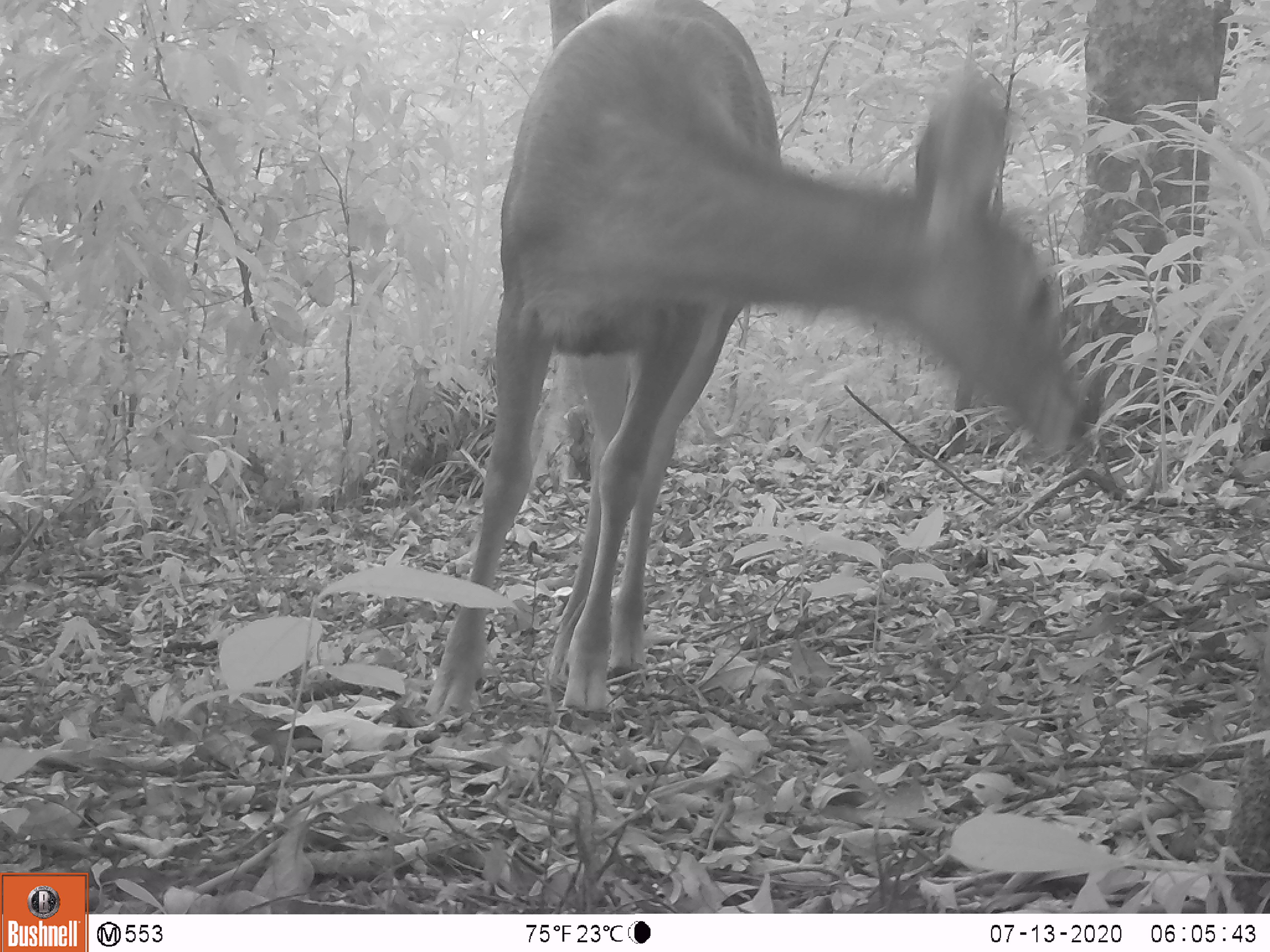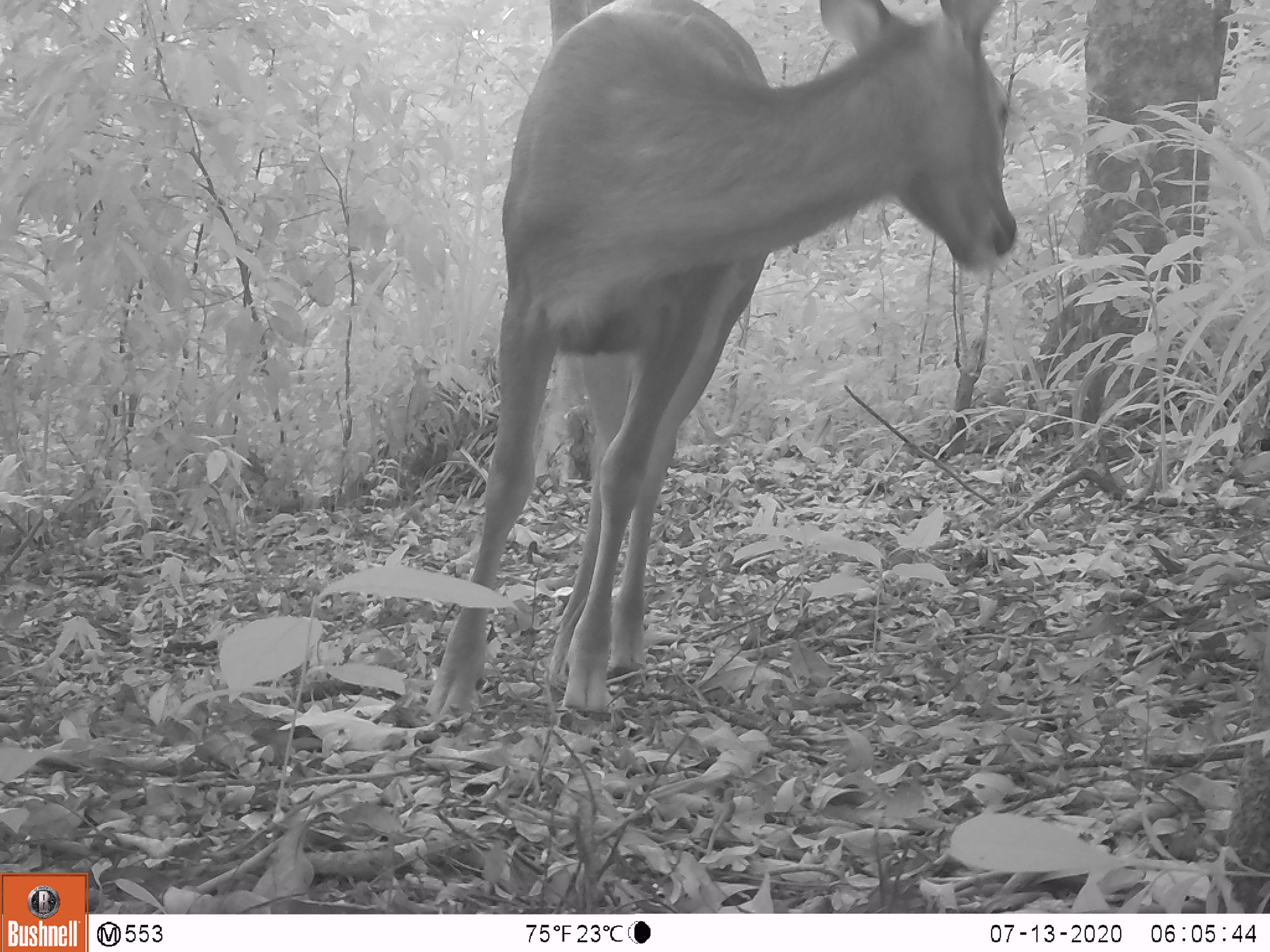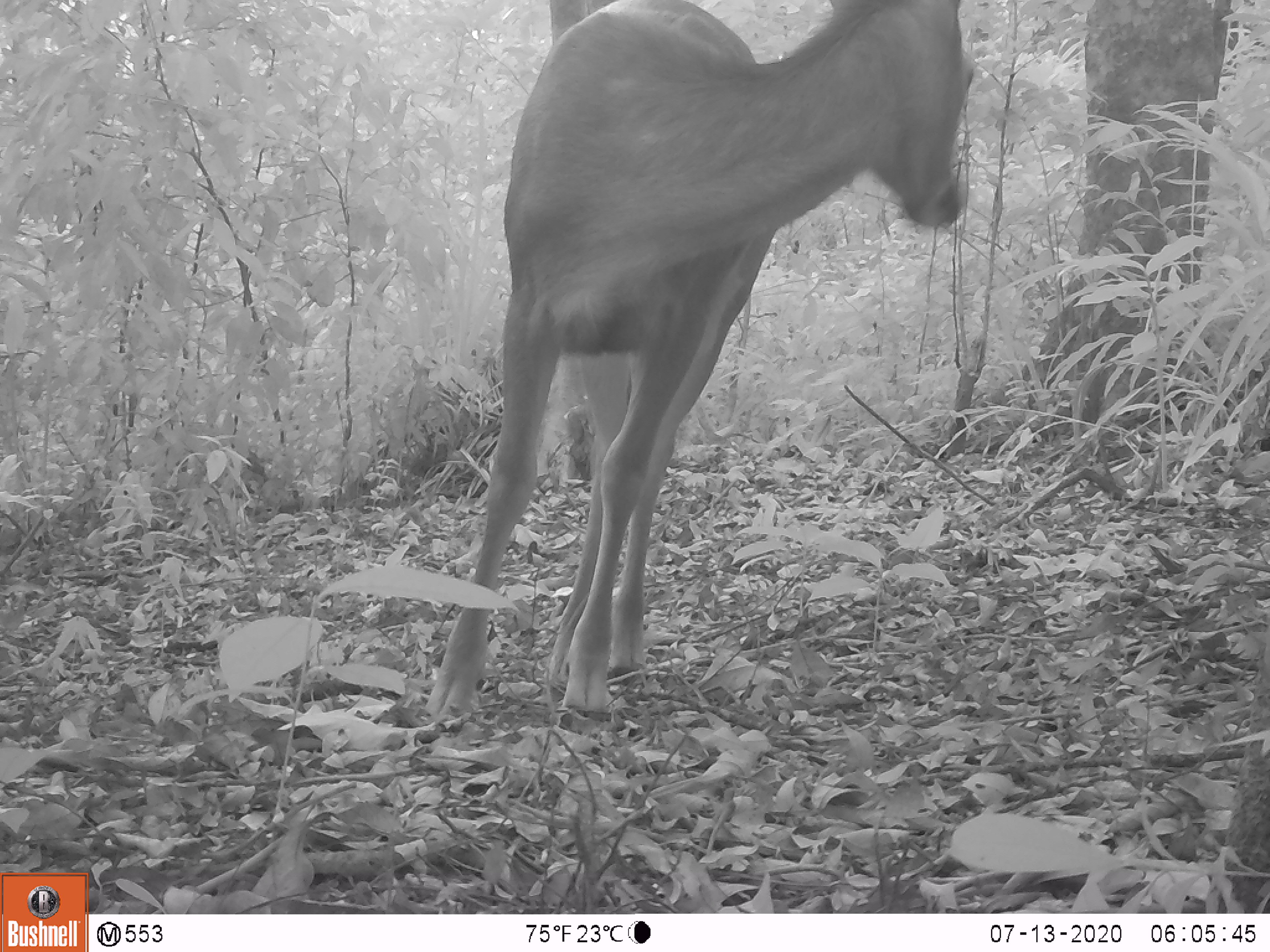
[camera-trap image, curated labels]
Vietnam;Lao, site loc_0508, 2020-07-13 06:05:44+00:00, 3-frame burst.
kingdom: Animalia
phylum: Chordata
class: Mammalia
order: Artiodactyla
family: Cervidae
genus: Rusa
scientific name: Rusa unicolor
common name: sambar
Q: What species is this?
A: Sambar (Rusa unicolor).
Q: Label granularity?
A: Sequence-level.